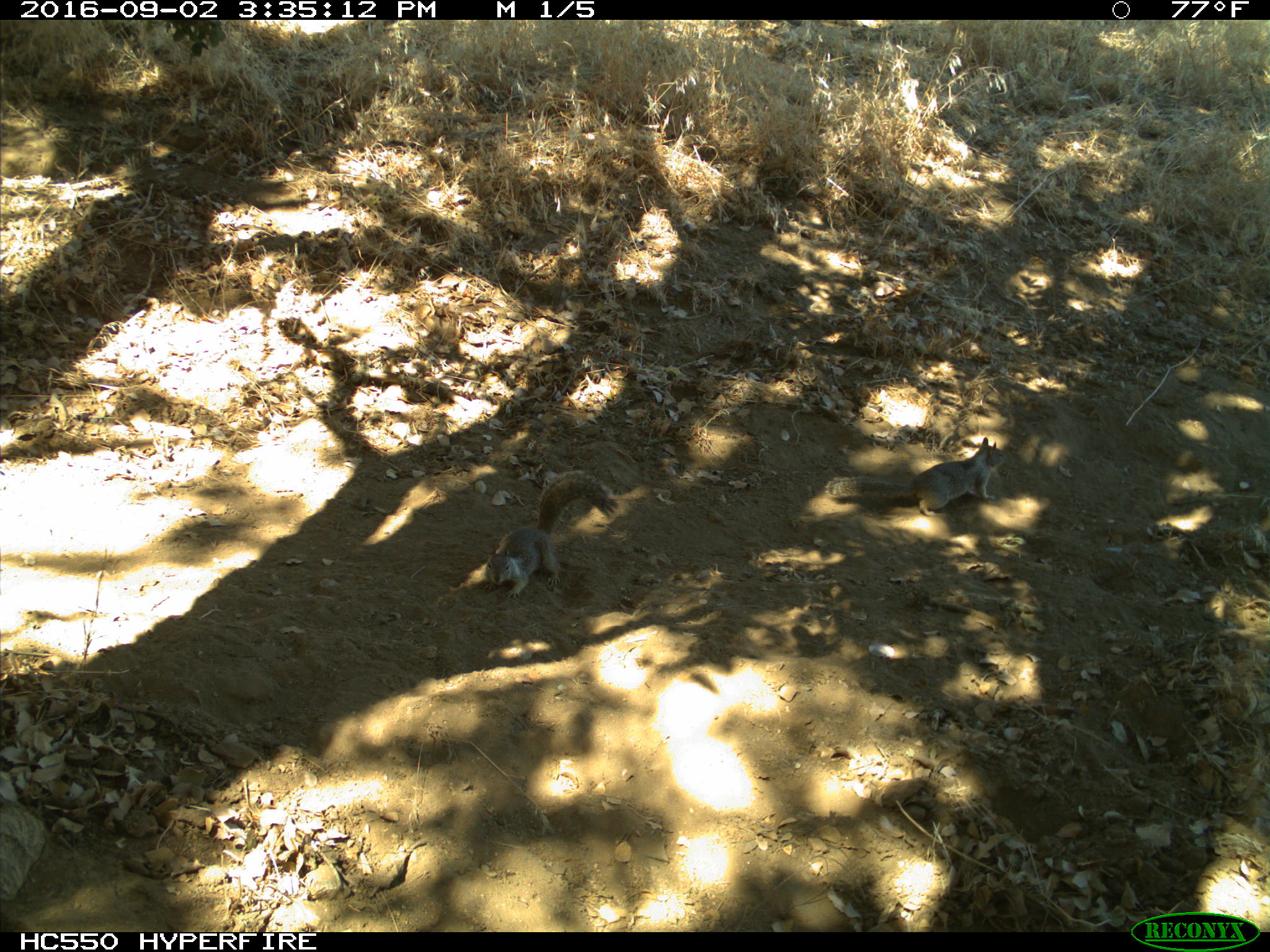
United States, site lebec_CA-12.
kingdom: Animalia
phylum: Chordata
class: Mammalia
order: Rodentia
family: Sciuridae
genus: Otospermophilus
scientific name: Otospermophilus beecheyi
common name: california ground squirrel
Otospermophilus beecheyi (california ground squirrel).